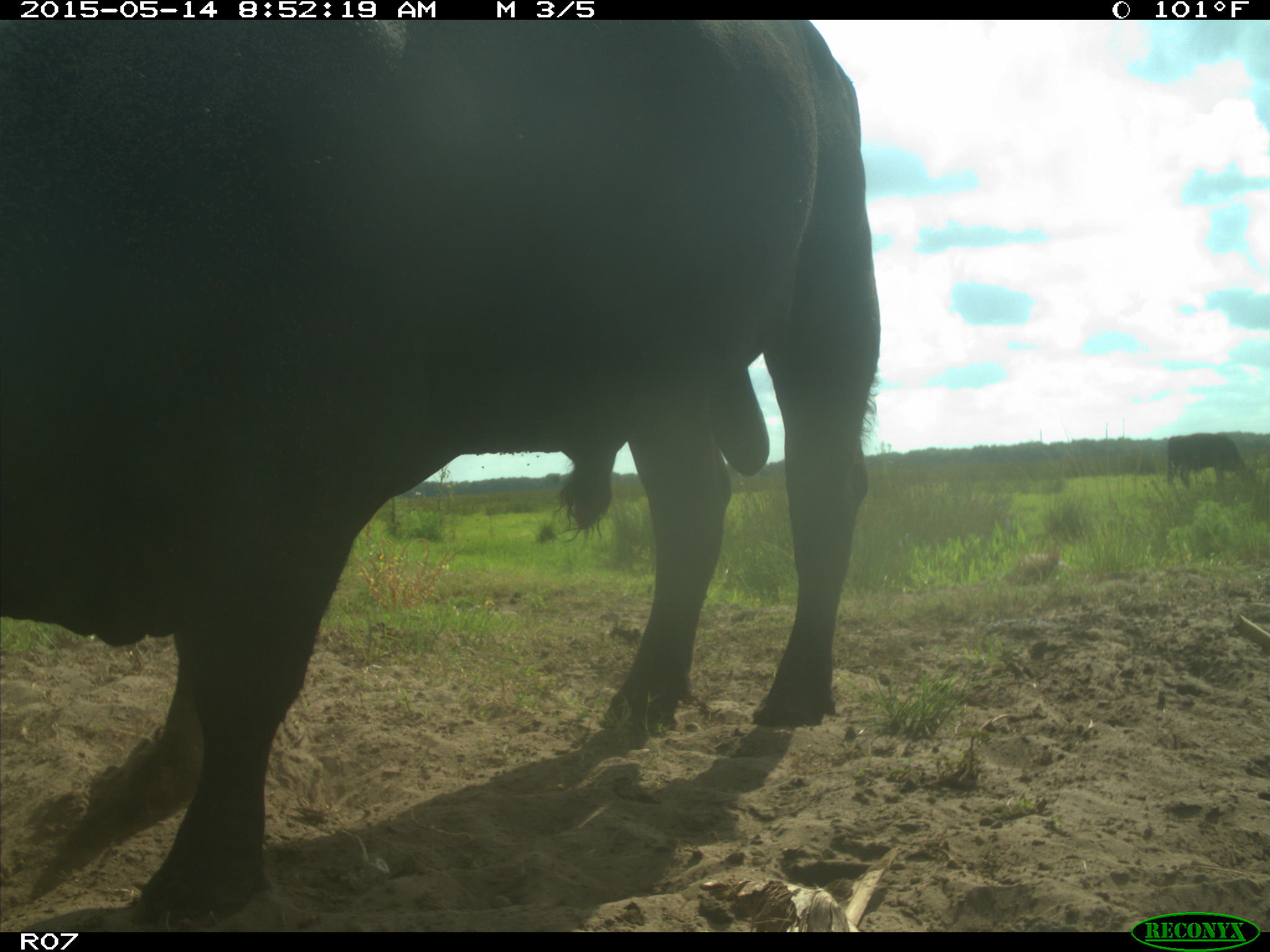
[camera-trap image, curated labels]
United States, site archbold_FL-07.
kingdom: Animalia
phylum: Chordata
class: Mammalia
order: Artiodactyla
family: Bovidae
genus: Bos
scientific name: Bos taurus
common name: domestic cow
Bos taurus (domestic cow).